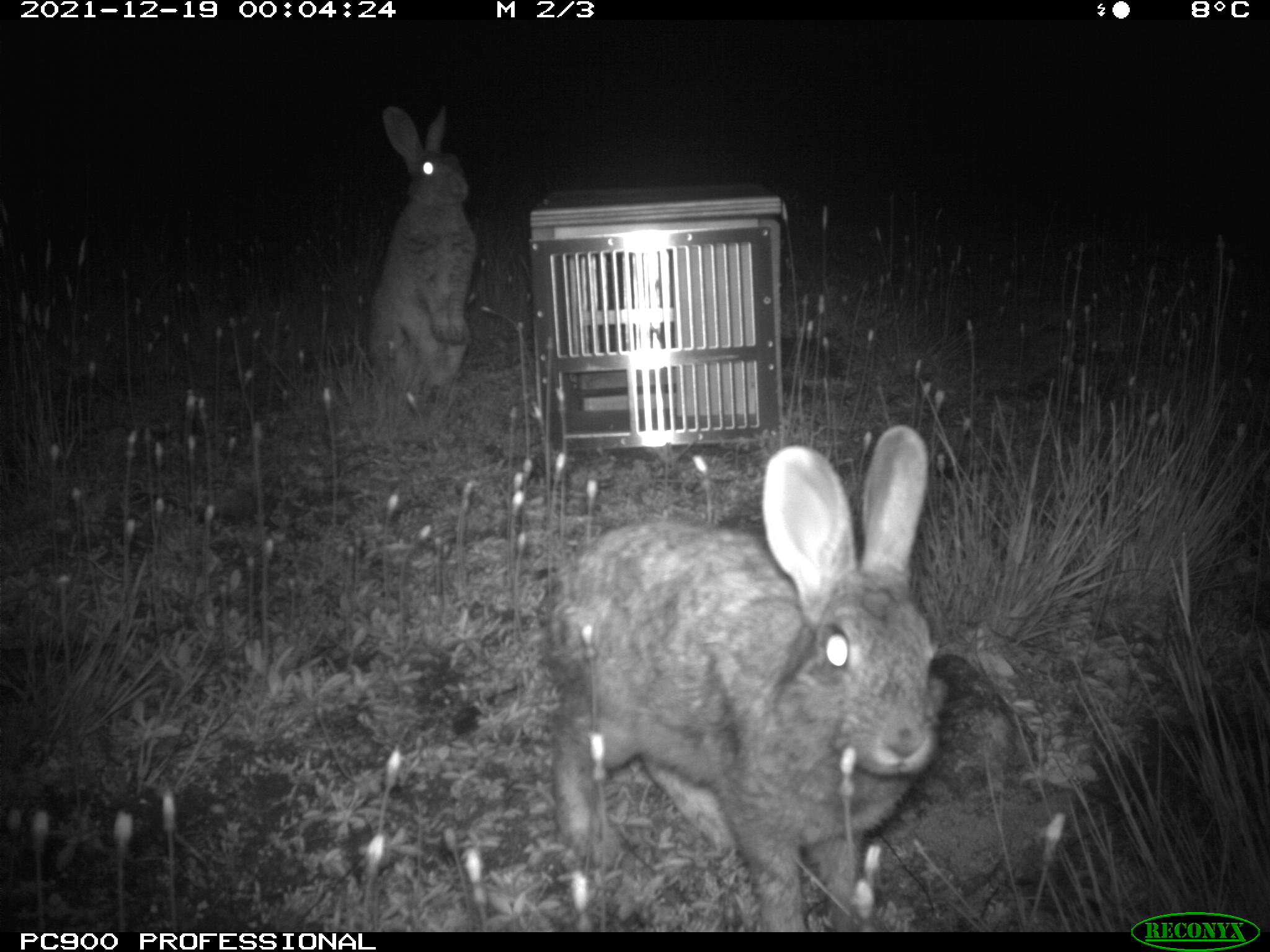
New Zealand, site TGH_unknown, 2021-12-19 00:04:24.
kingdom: Animalia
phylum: Chordata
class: Mammalia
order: Lagomorpha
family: Leporidae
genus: Oryctolagus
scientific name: Oryctolagus cuniculus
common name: european rabbit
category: rabbit